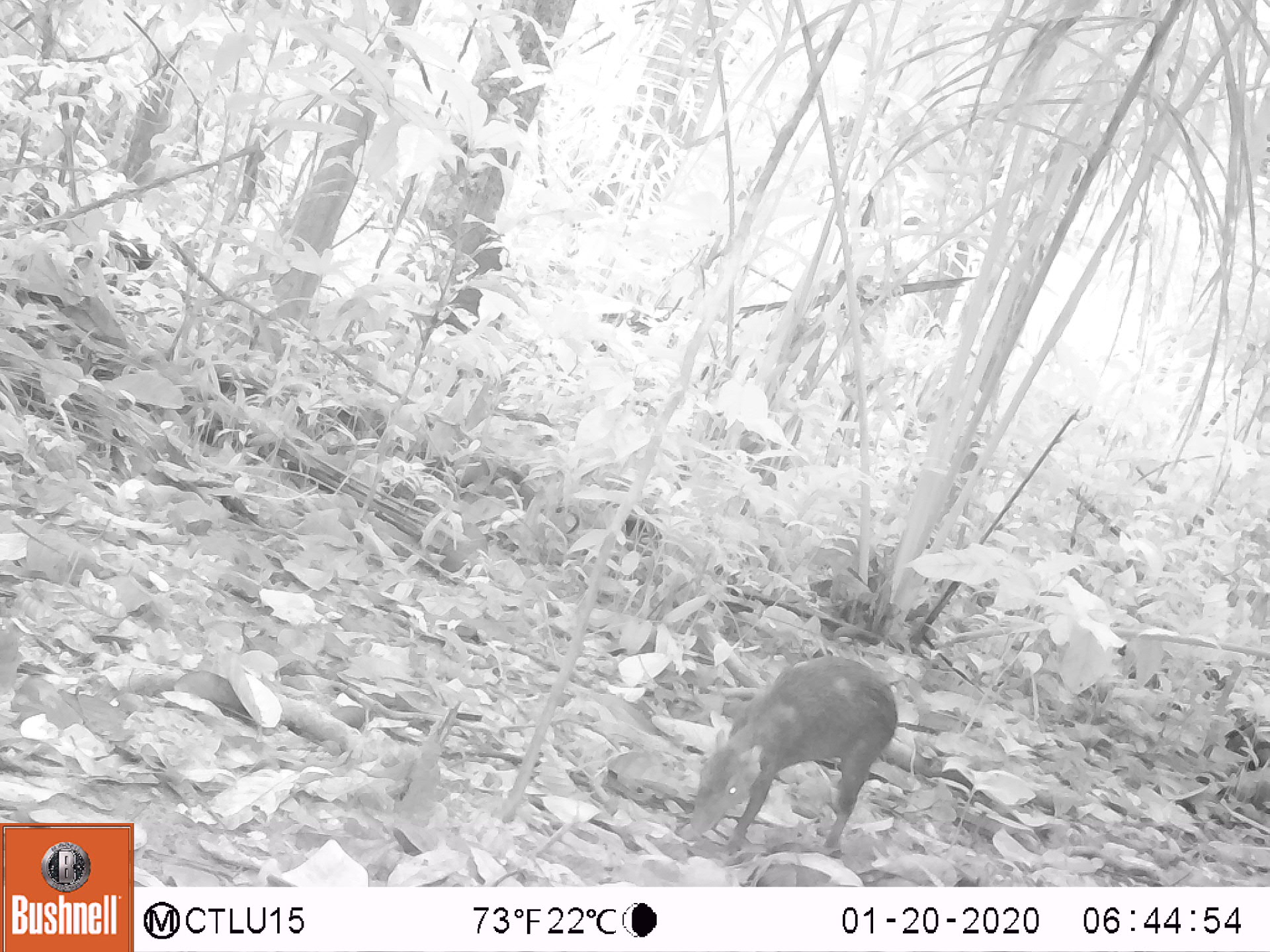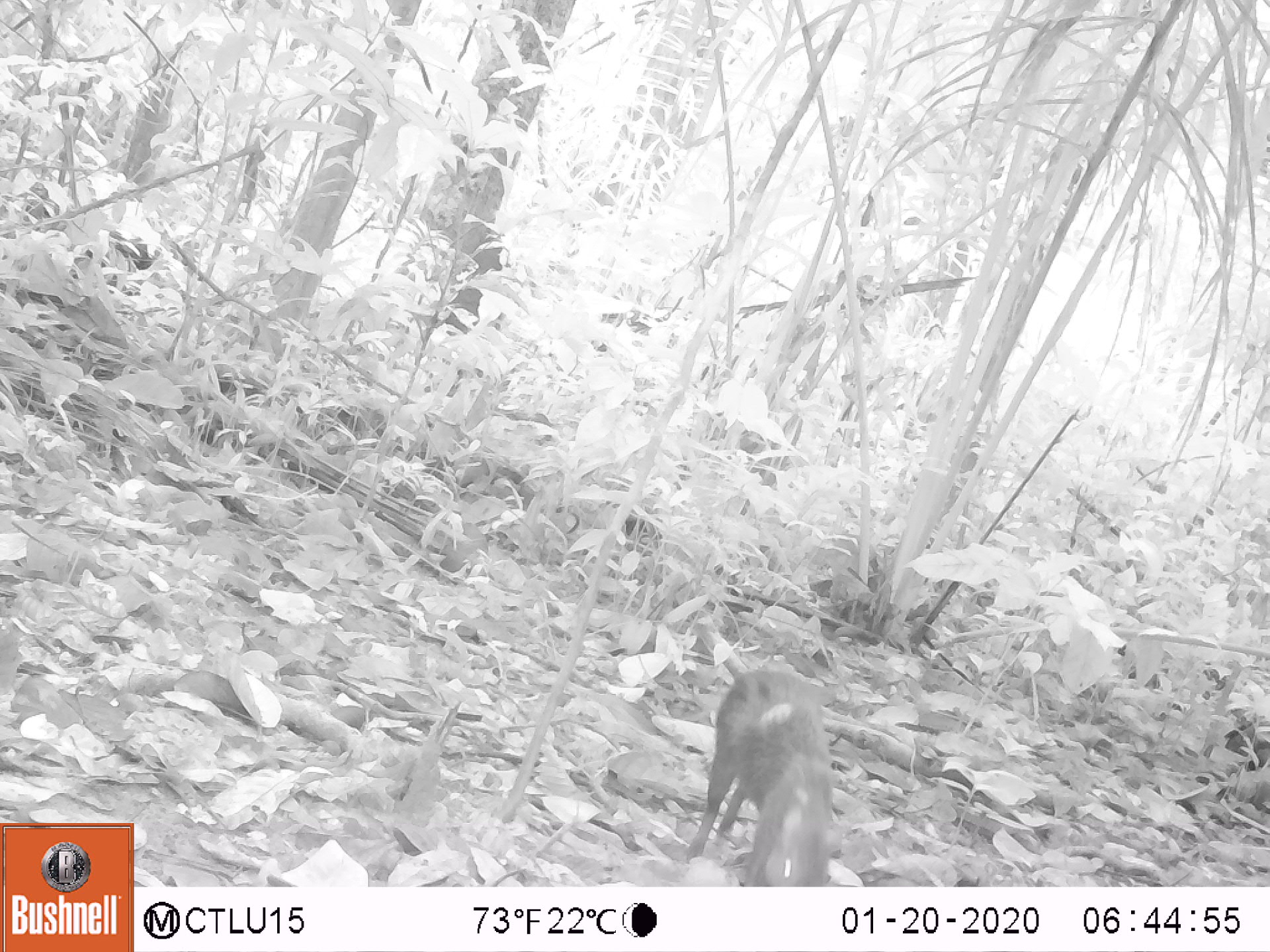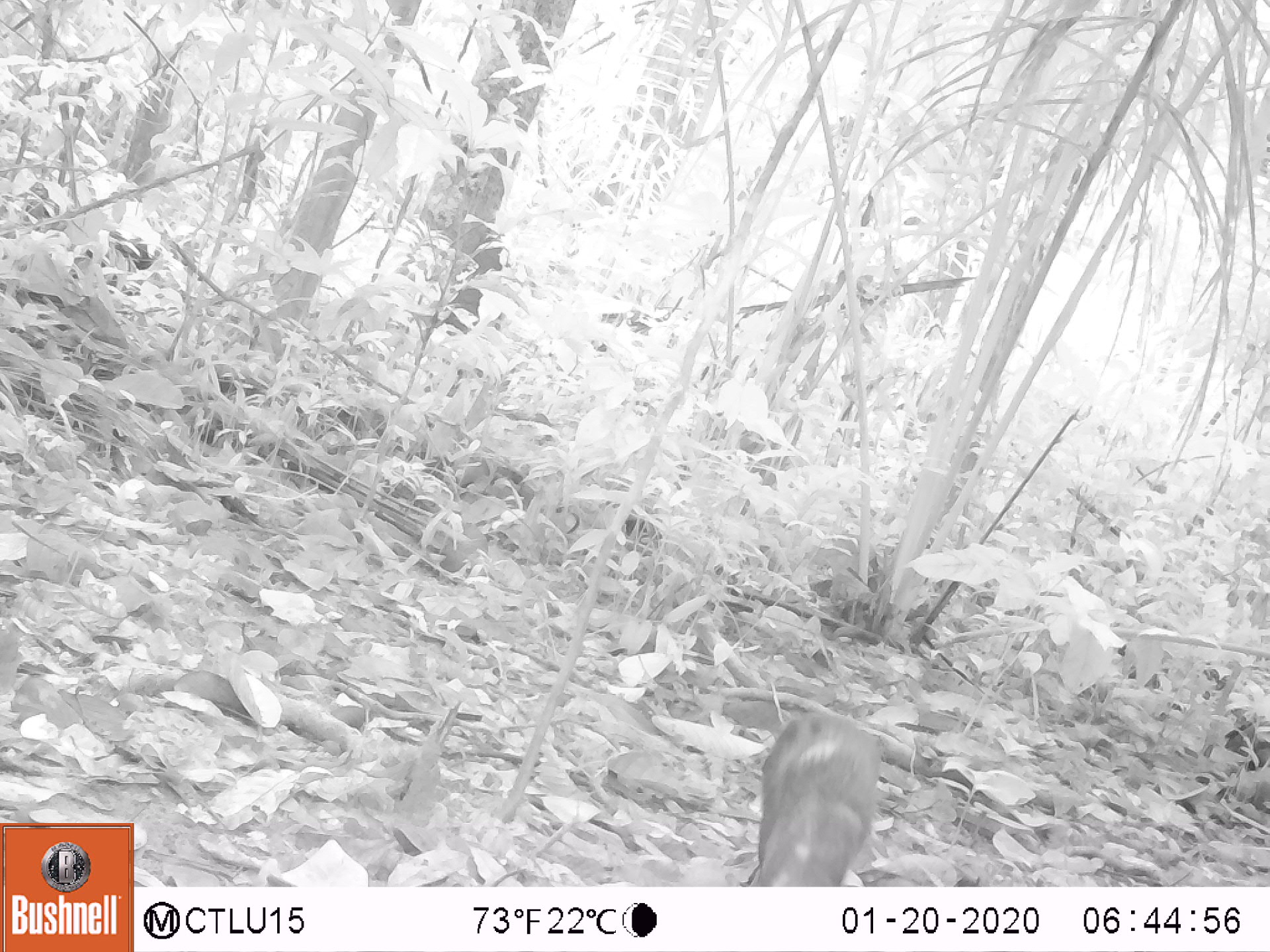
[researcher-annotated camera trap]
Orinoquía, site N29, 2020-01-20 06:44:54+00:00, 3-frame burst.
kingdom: Animalia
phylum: Chordata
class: Mammalia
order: Rodentia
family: Dasyproctidae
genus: Dasyprocta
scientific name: Dasyprocta fuliginosa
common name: black agouti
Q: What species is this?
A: Black agouti (Dasyprocta fuliginosa).